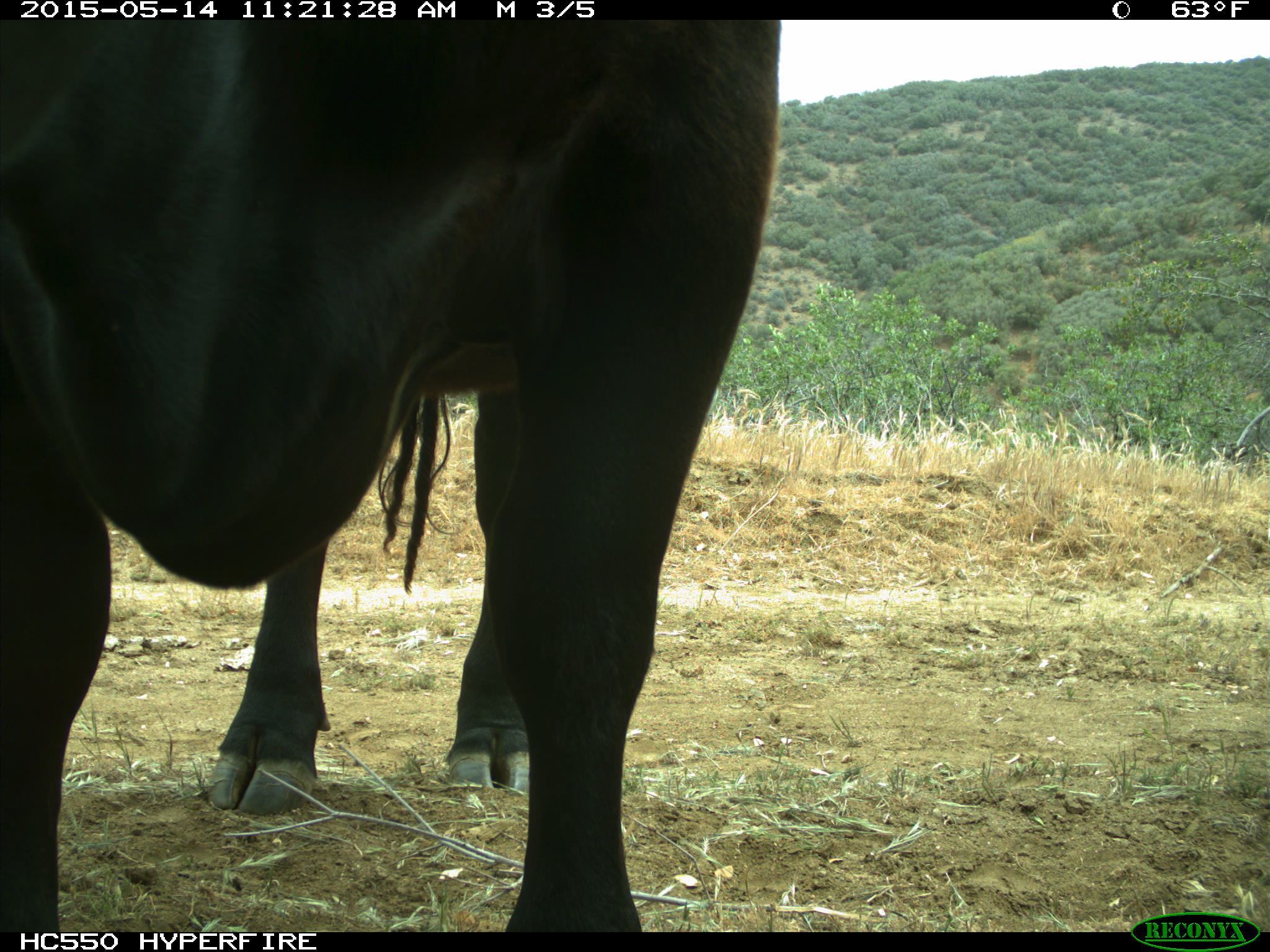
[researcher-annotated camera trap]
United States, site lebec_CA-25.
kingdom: Animalia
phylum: Chordata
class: Mammalia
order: Artiodactyla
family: Bovidae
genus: Bos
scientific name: Bos taurus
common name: domestic cow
Bos taurus (domestic cow).